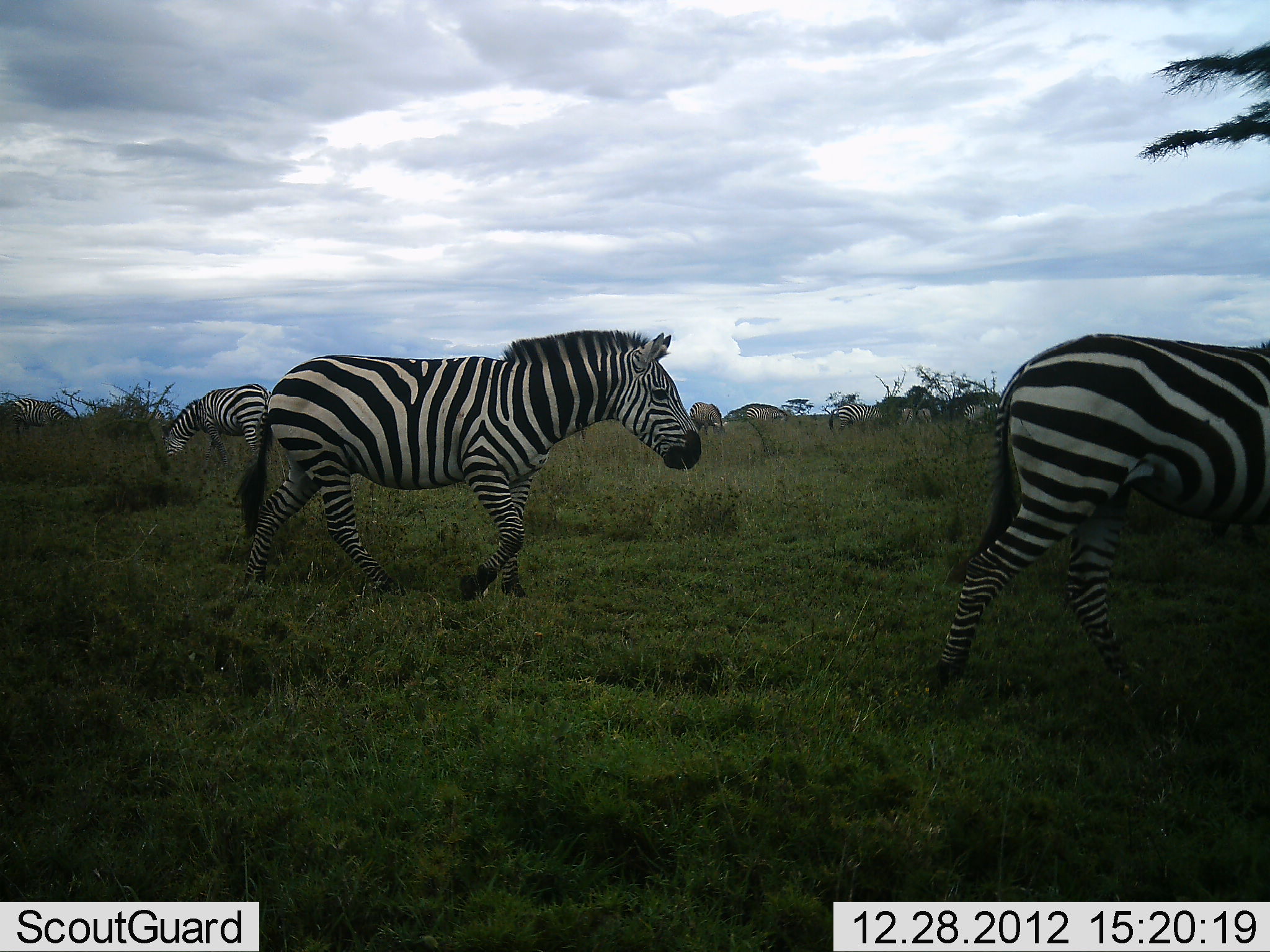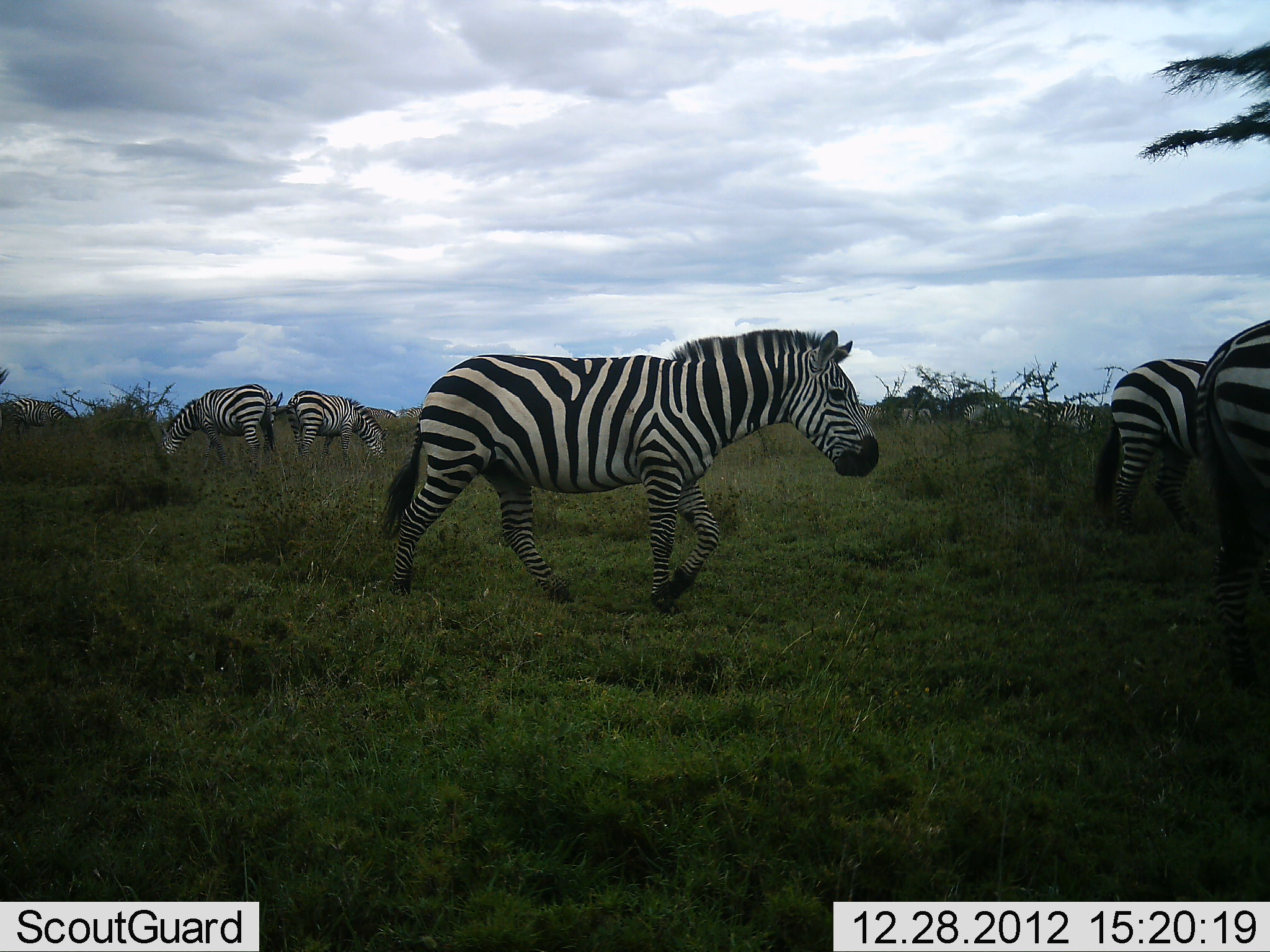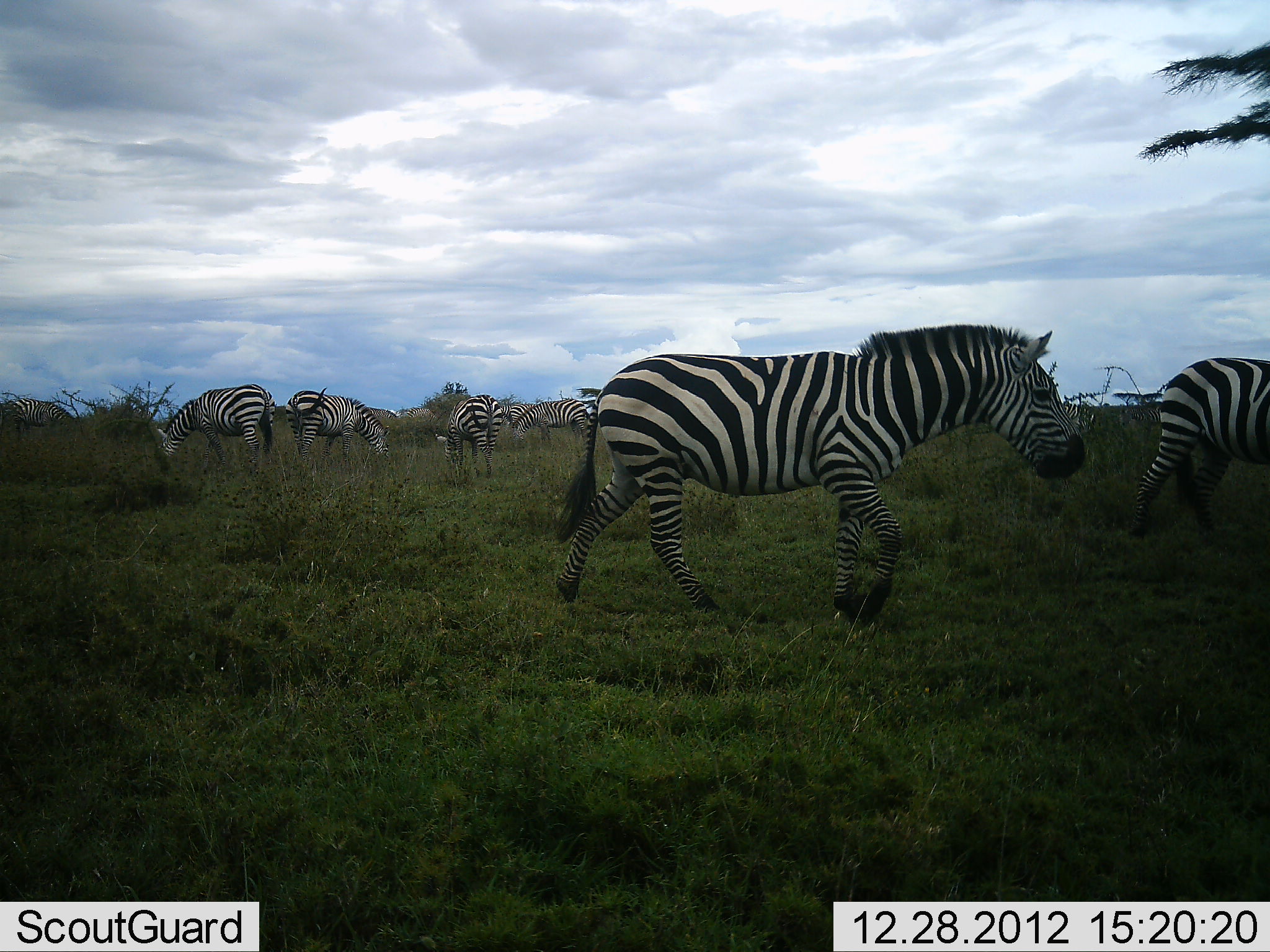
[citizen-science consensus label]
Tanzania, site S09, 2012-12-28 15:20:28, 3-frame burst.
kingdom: Animalia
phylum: Chordata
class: Mammalia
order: Perissodactyla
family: Equidae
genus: Equus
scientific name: Equus quagga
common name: plains zebra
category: zebra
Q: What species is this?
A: Zebra (plains zebra) (Equus quagga).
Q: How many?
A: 7.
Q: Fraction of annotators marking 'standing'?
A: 36%.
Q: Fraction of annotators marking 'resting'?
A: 0%.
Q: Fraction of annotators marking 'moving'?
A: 93%.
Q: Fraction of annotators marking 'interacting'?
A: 7%.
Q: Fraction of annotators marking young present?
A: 0%.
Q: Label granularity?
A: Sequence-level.